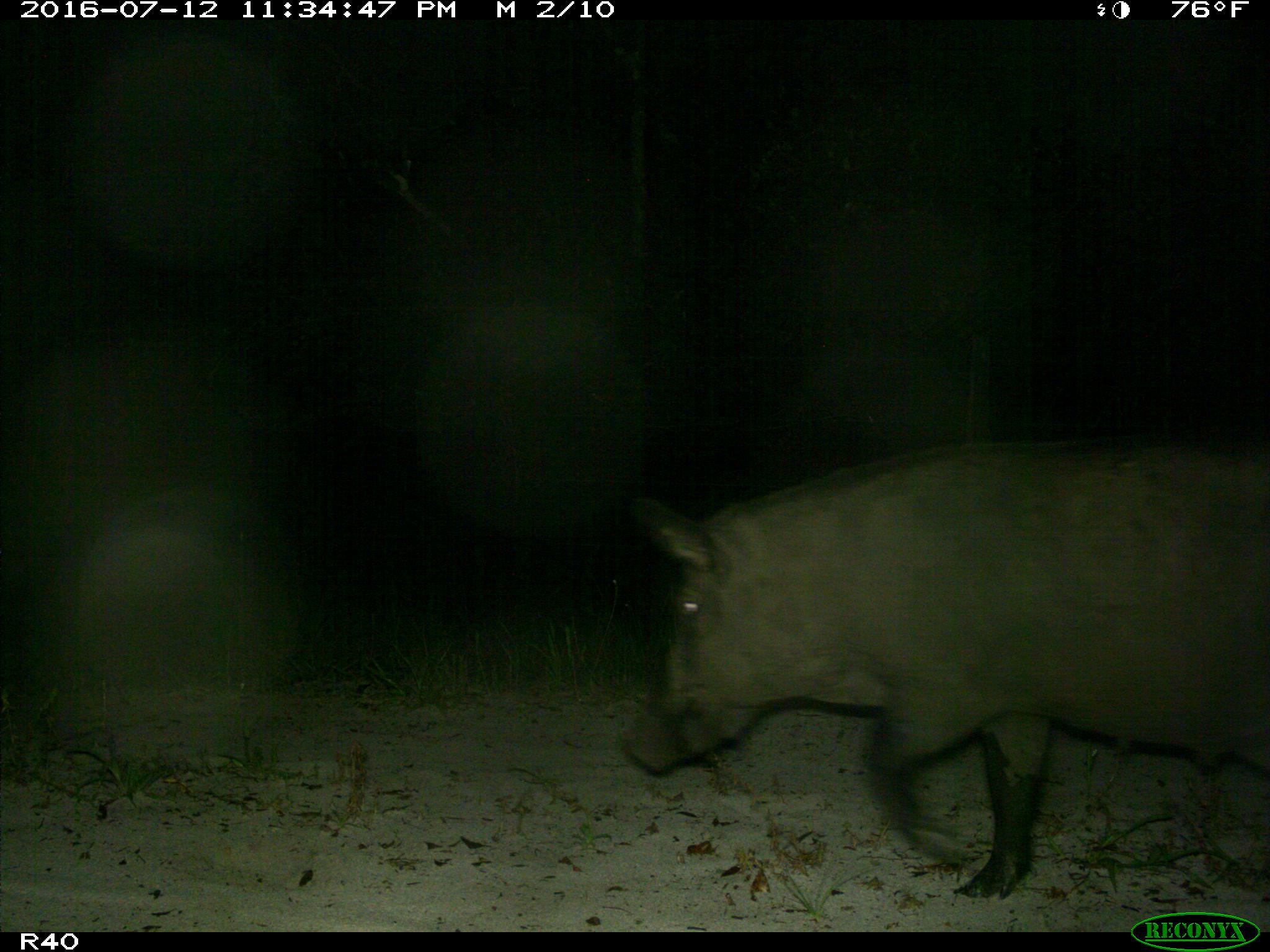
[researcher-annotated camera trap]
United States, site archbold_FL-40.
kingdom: Animalia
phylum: Chordata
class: Mammalia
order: Artiodactyla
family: Suidae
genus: Sus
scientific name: Sus scrofa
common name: wild boar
Sus scrofa (wild boar).